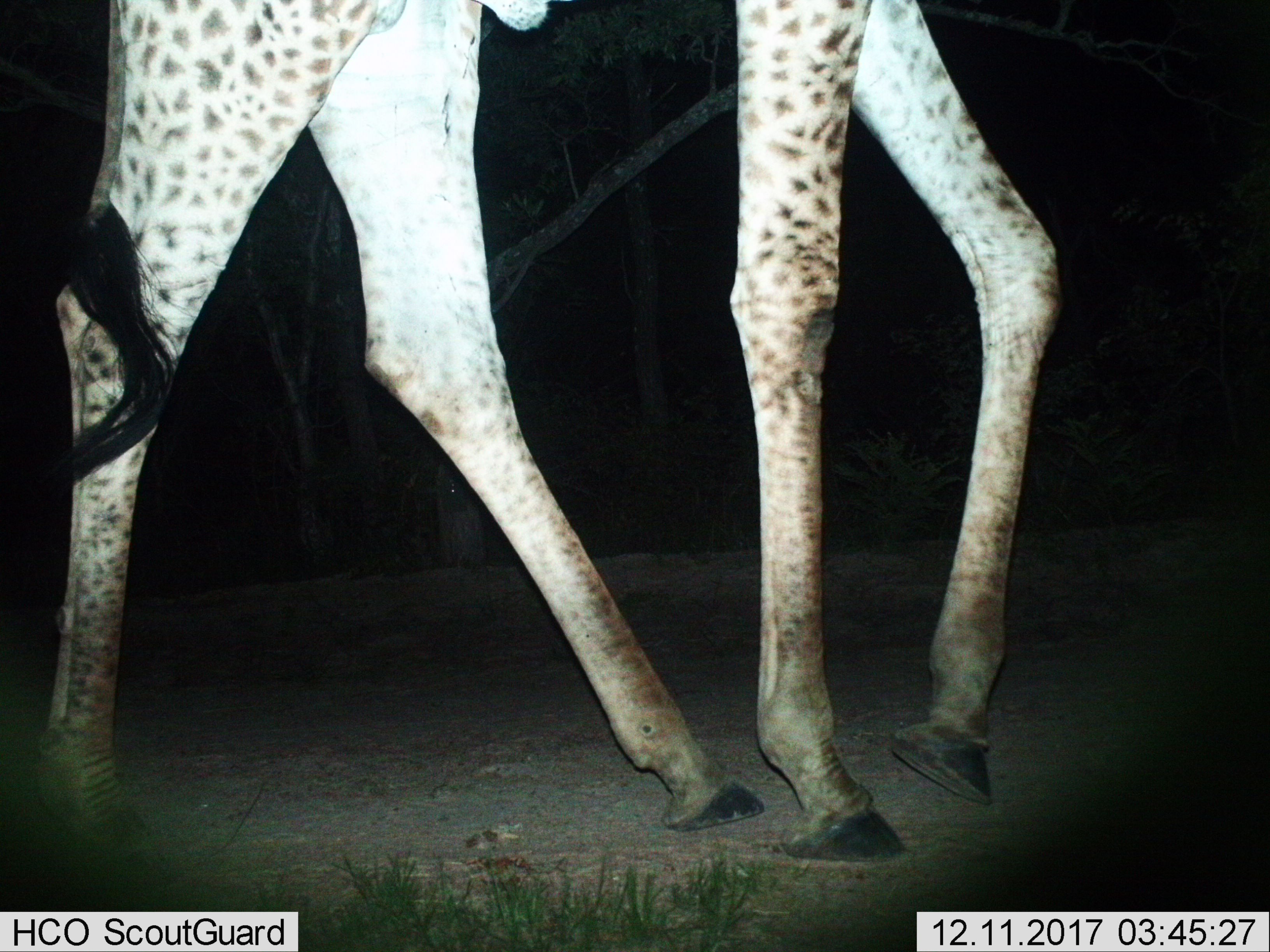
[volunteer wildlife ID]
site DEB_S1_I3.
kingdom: Animalia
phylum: Chordata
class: Mammalia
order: Artiodactyla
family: Giraffidae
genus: Giraffa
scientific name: Giraffa camelopardalis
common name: giraffe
Giraffe (Giraffa camelopardalis), count 1. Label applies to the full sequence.